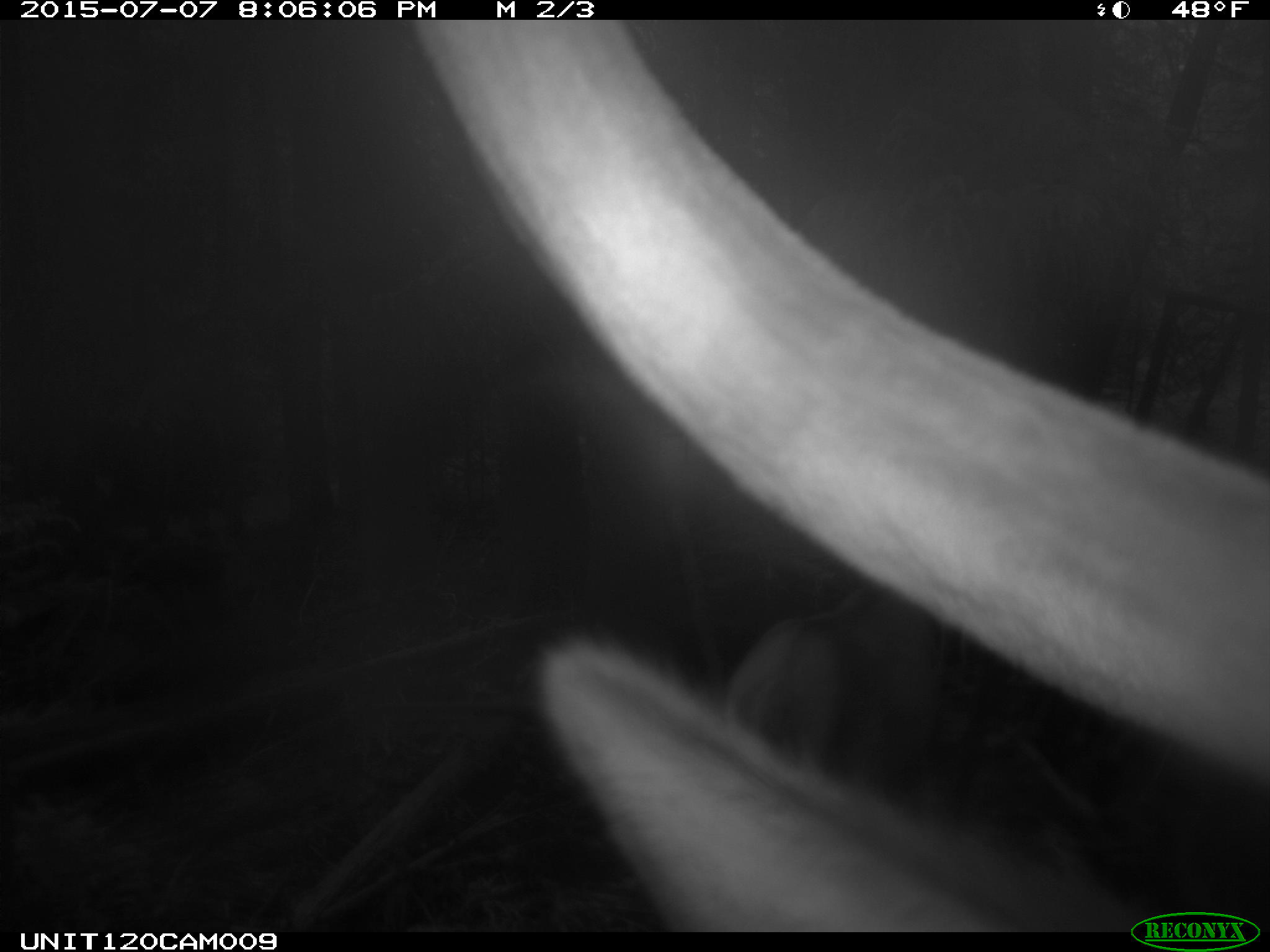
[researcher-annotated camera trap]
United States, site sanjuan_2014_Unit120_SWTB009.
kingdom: Animalia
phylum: Chordata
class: Mammalia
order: Artiodactyla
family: Cervidae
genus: Cervus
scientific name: Cervus elaphus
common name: red deer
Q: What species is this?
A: Cervus elaphus (red deer).